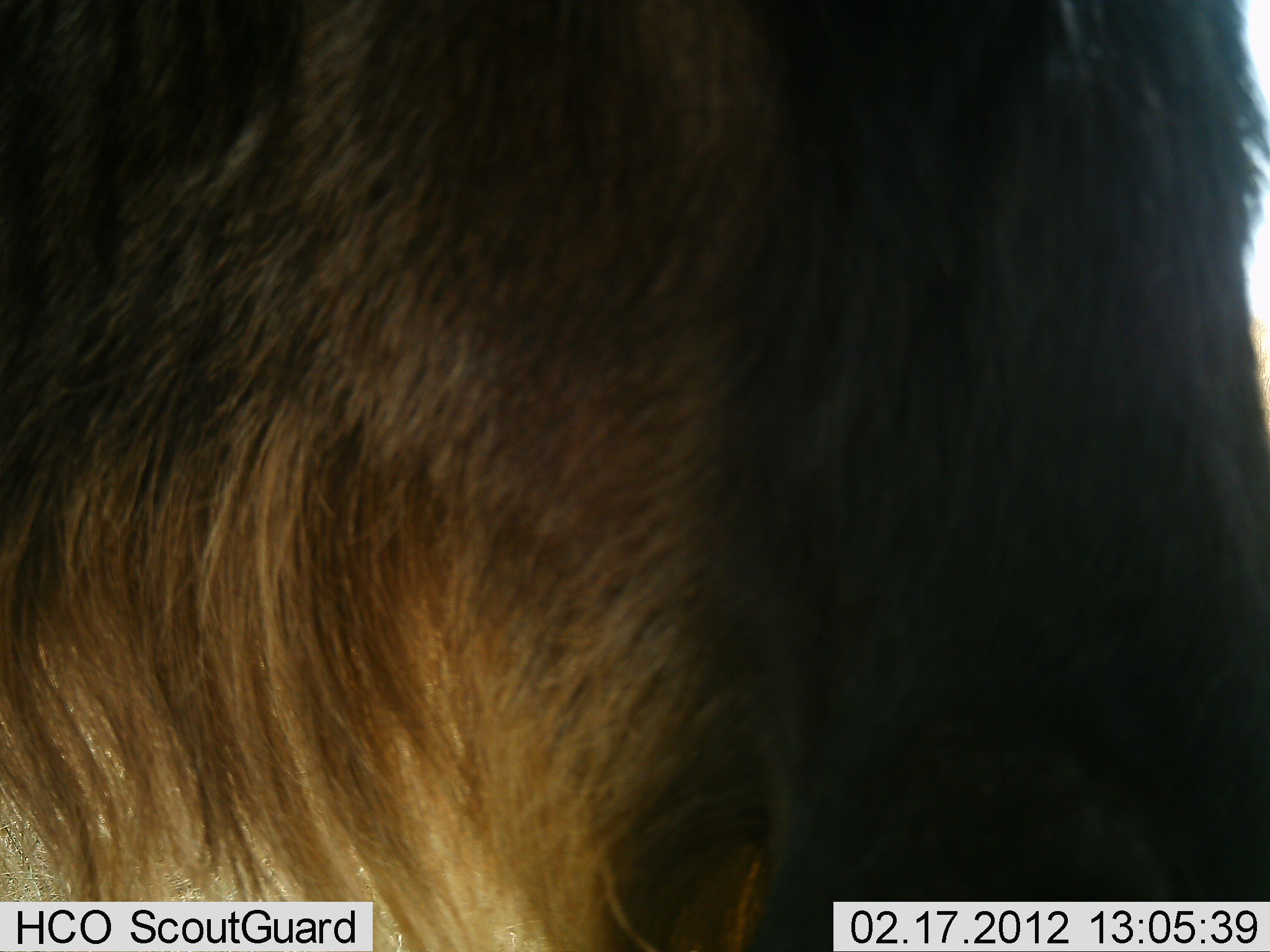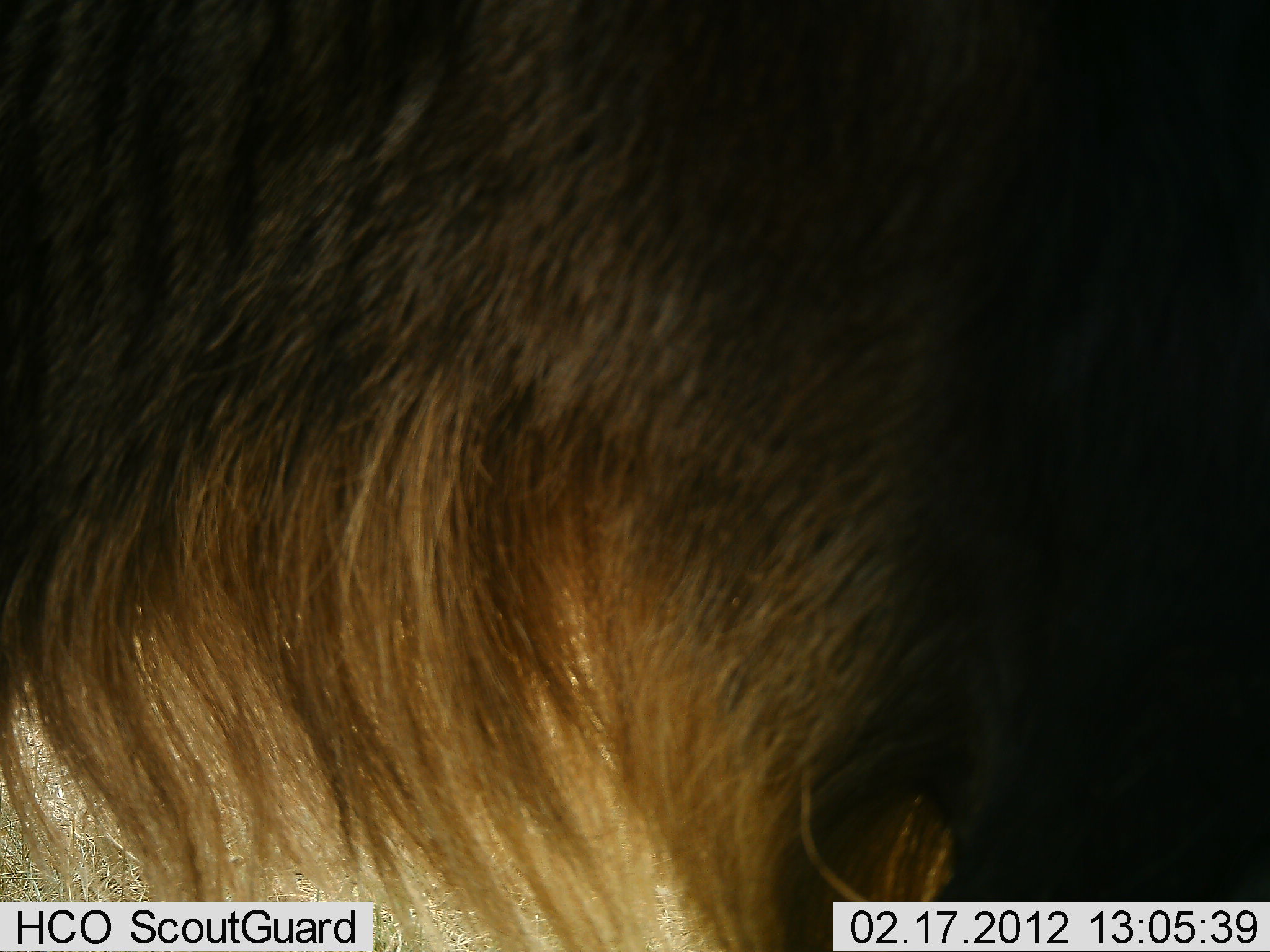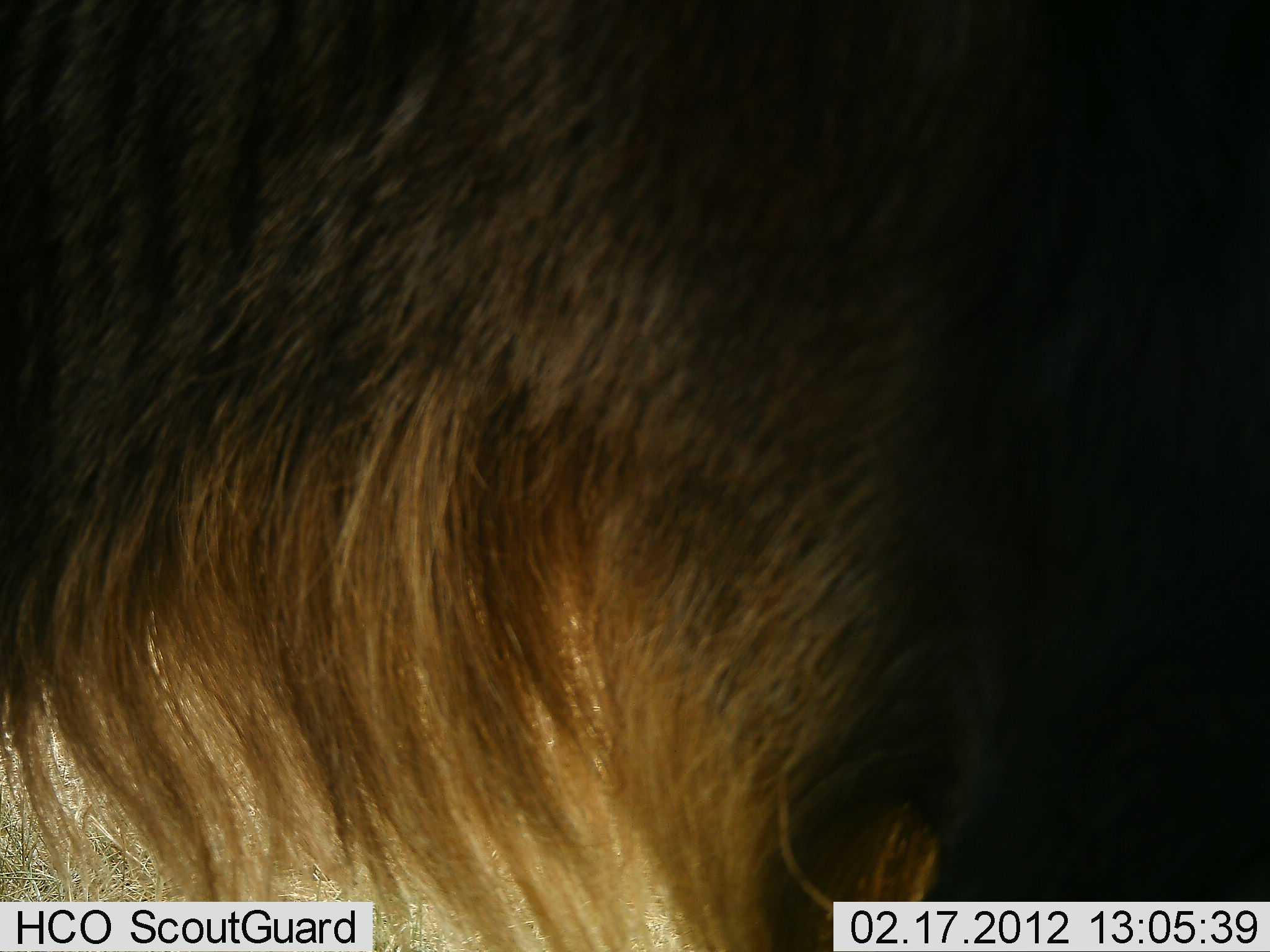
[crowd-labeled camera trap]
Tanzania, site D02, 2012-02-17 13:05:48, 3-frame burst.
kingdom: Animalia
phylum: Chordata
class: Mammalia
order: Artiodactyla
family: Bovidae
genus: Connochaetes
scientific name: Connochaetes taurinus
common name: blue wildebeest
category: wildebeest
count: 1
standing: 75%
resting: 0%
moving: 19%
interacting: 0%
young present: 0%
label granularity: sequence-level